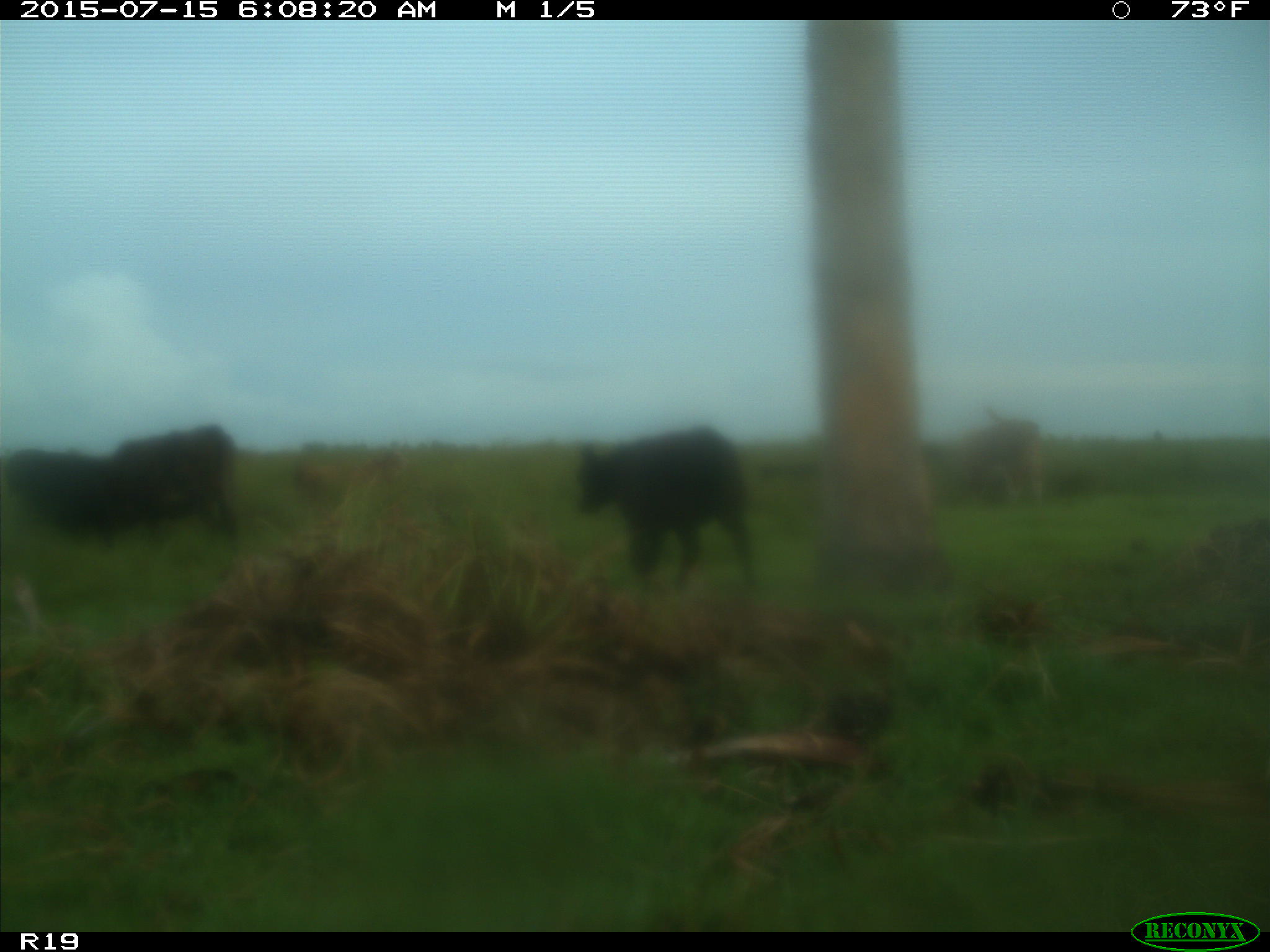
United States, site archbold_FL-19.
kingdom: Animalia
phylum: Chordata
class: Mammalia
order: Artiodactyla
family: Bovidae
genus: Bos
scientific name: Bos taurus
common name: domestic cow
Bos taurus (domestic cow).